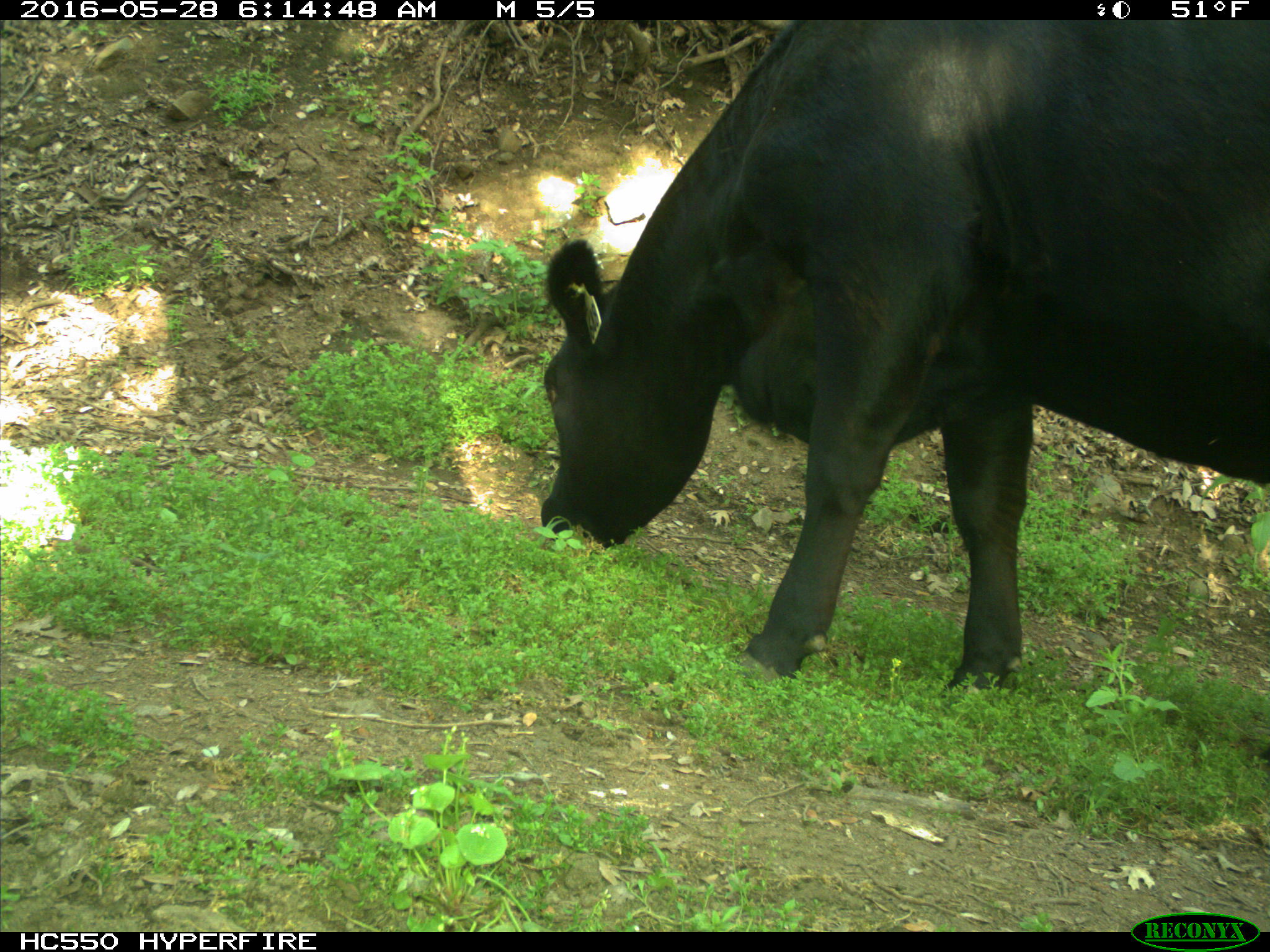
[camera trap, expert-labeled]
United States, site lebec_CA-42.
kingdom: Animalia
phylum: Chordata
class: Mammalia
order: Artiodactyla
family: Bovidae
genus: Bos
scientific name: Bos taurus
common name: domestic cow